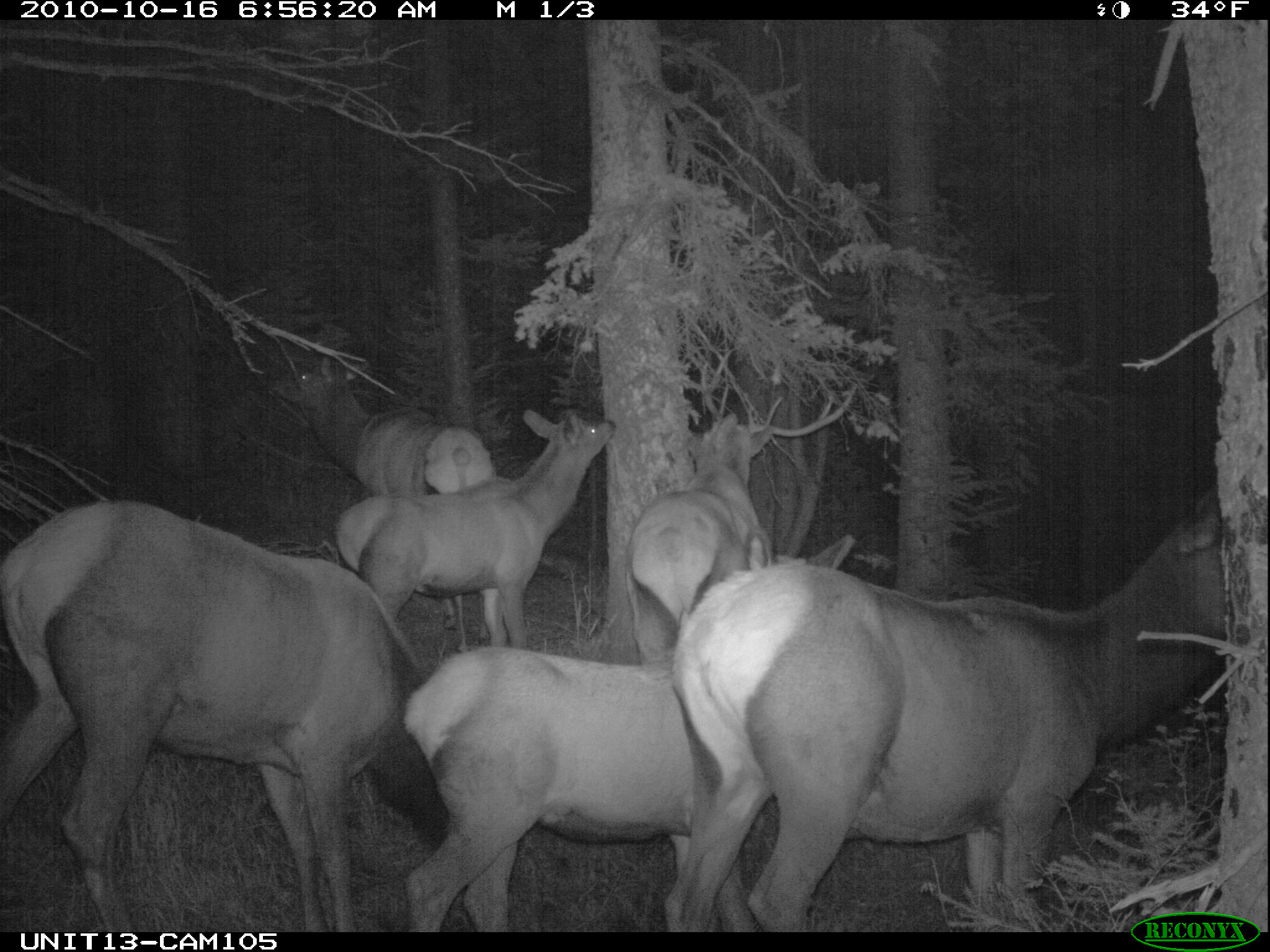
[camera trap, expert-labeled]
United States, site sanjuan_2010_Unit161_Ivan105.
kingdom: Animalia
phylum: Chordata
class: Mammalia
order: Artiodactyla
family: Cervidae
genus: Cervus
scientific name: Cervus elaphus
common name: red deer